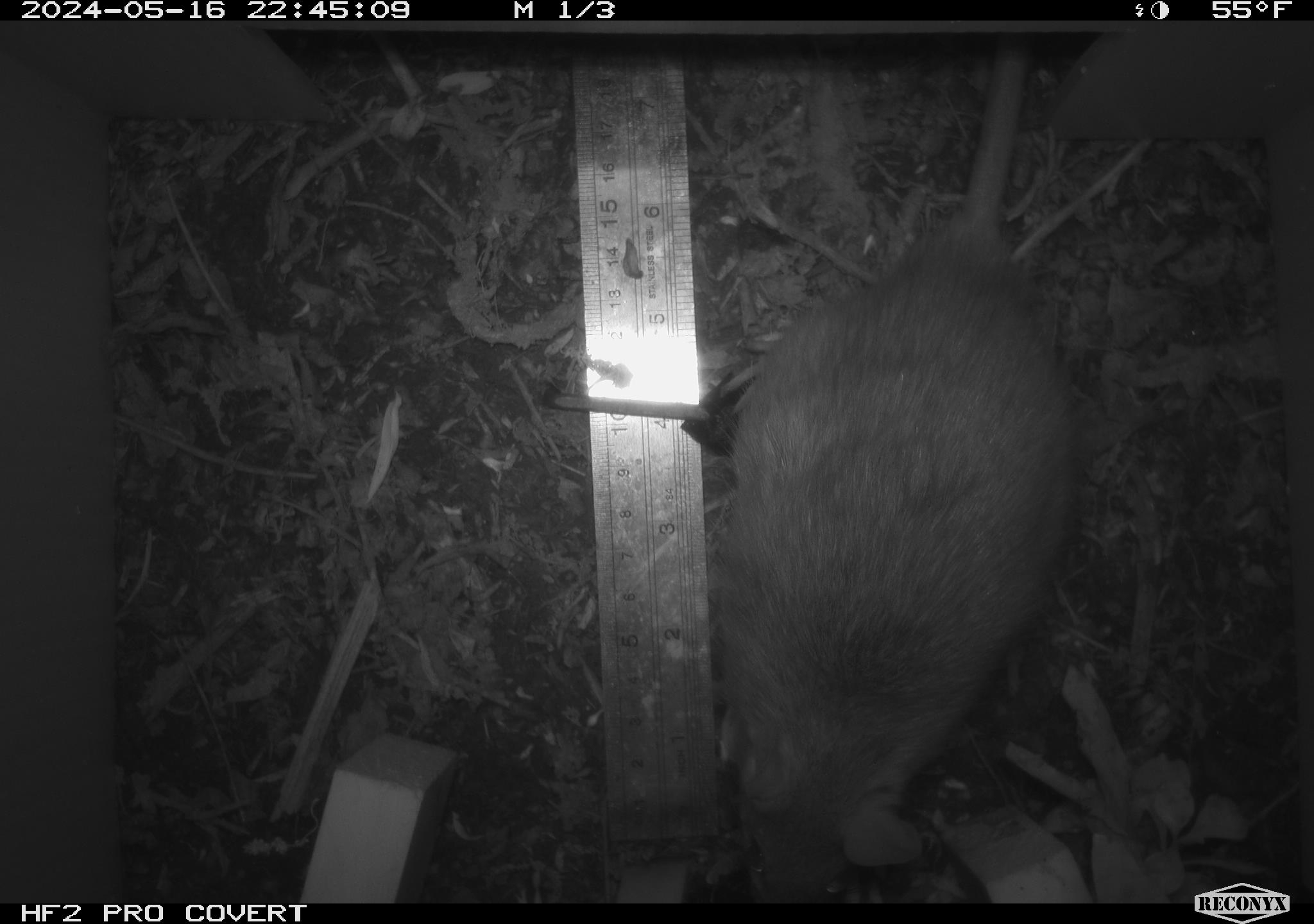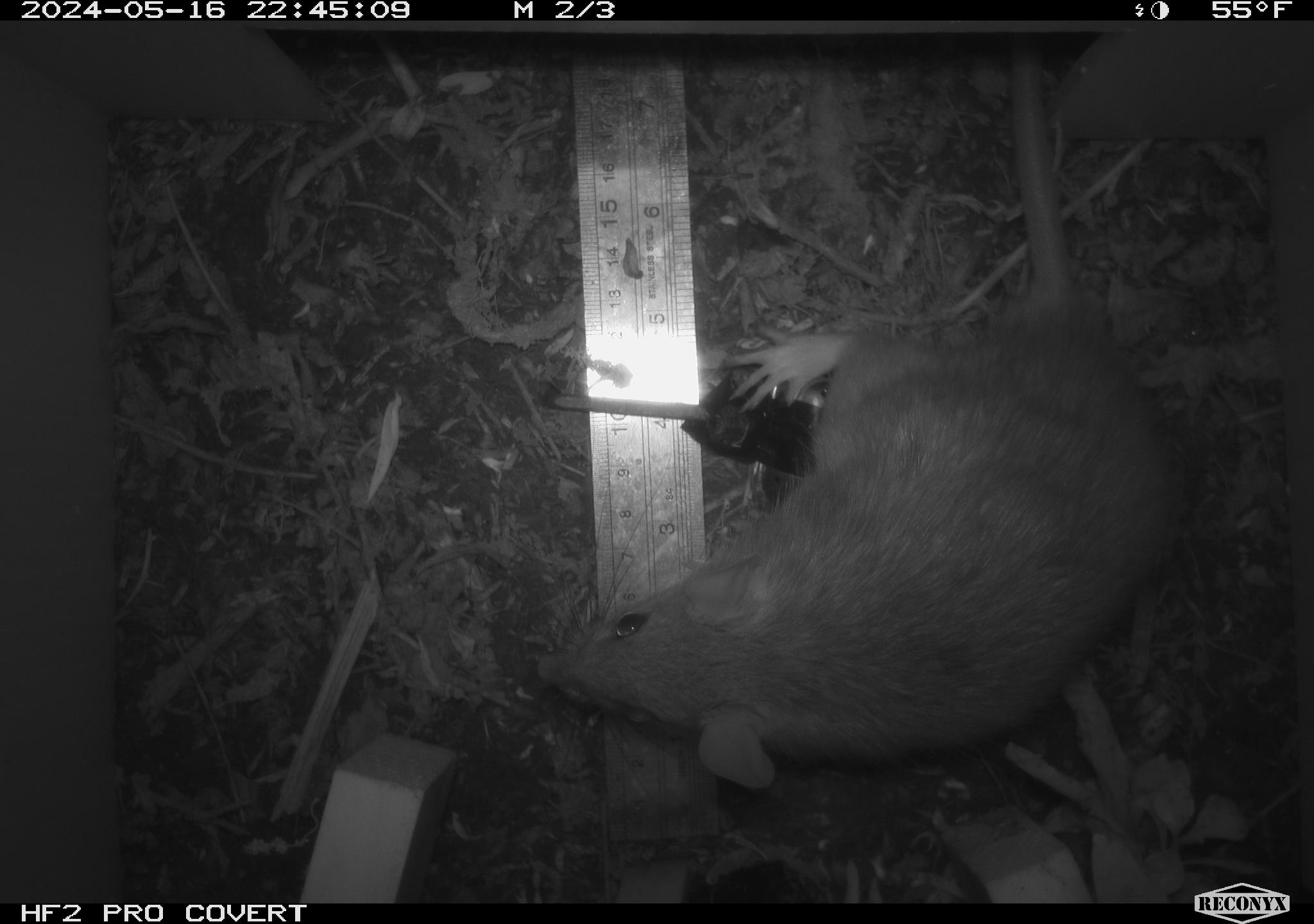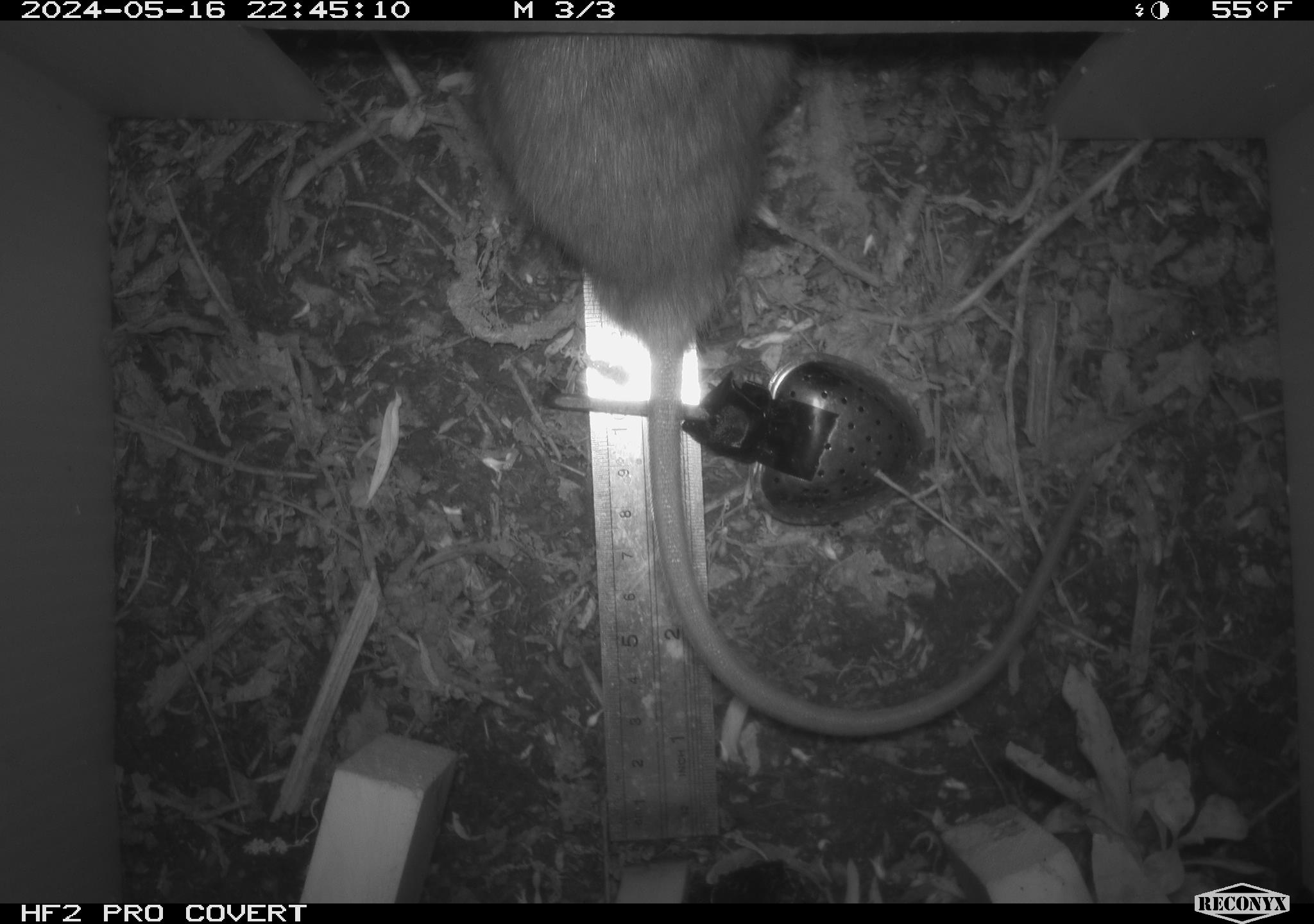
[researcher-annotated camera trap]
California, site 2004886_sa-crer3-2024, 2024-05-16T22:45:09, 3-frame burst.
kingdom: Animalia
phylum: Chordata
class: Mammalia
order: Rodentia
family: Muridae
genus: Rattus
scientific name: Rattus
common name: rat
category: rattus species